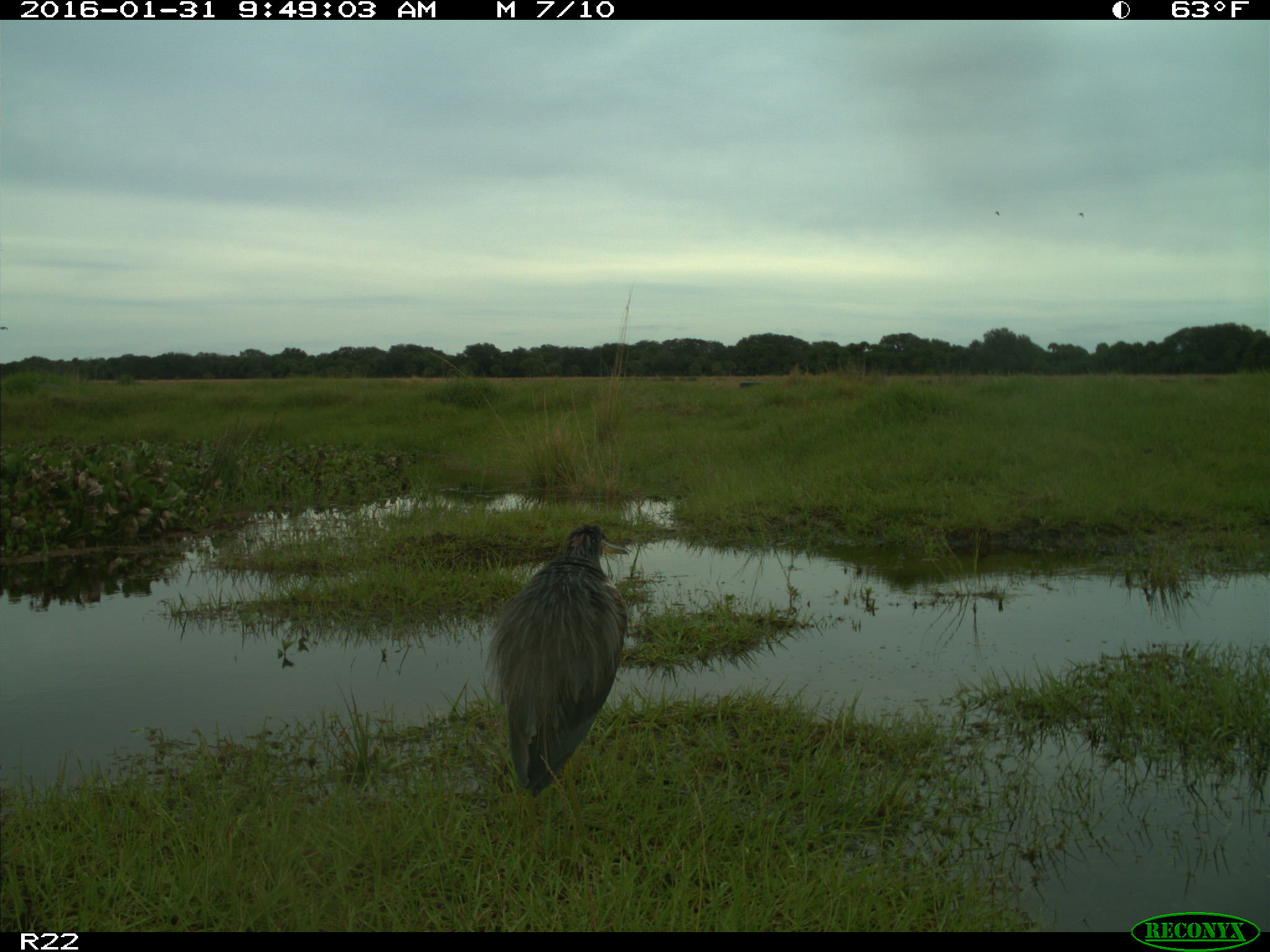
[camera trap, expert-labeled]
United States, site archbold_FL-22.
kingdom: Animalia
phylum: Chordata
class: Aves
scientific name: Aves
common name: birds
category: unidentified bird